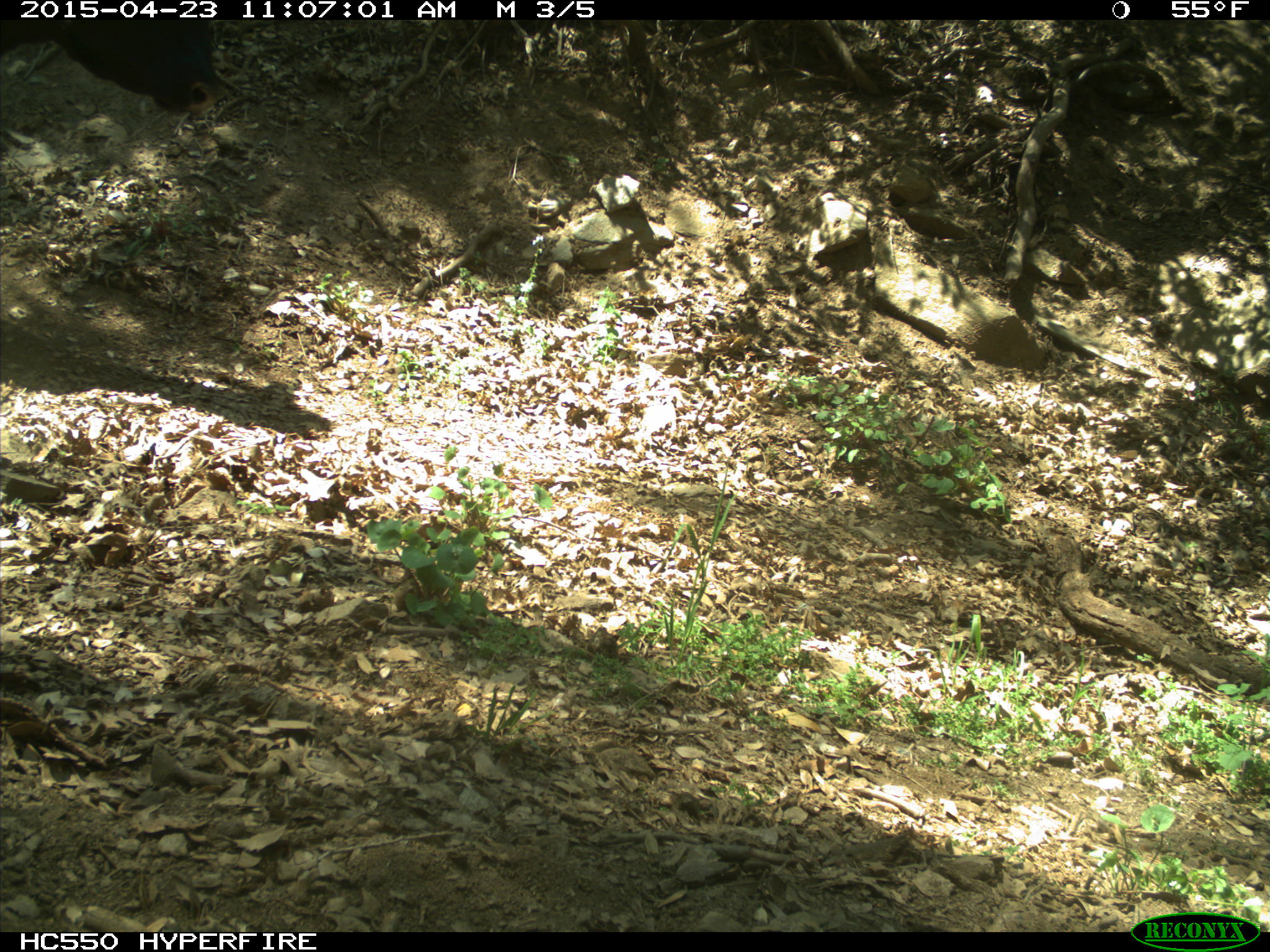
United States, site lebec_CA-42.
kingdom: Animalia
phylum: Chordata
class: Mammalia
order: Artiodactyla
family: Bovidae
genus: Bos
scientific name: Bos taurus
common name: domestic cow